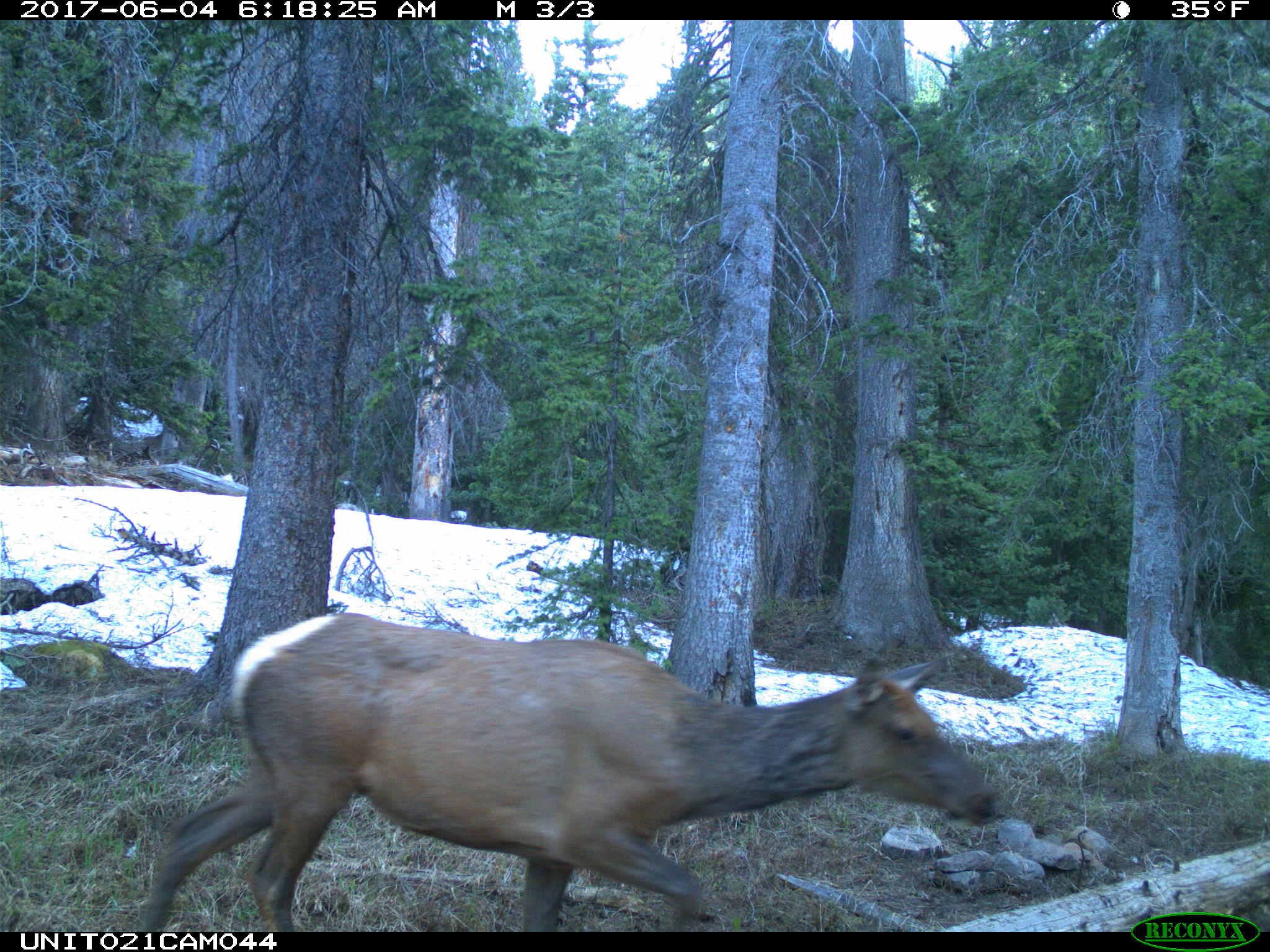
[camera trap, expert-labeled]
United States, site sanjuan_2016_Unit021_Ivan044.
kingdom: Animalia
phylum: Chordata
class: Mammalia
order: Artiodactyla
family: Cervidae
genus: Cervus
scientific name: Cervus elaphus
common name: red deer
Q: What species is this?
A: Cervus elaphus (red deer).